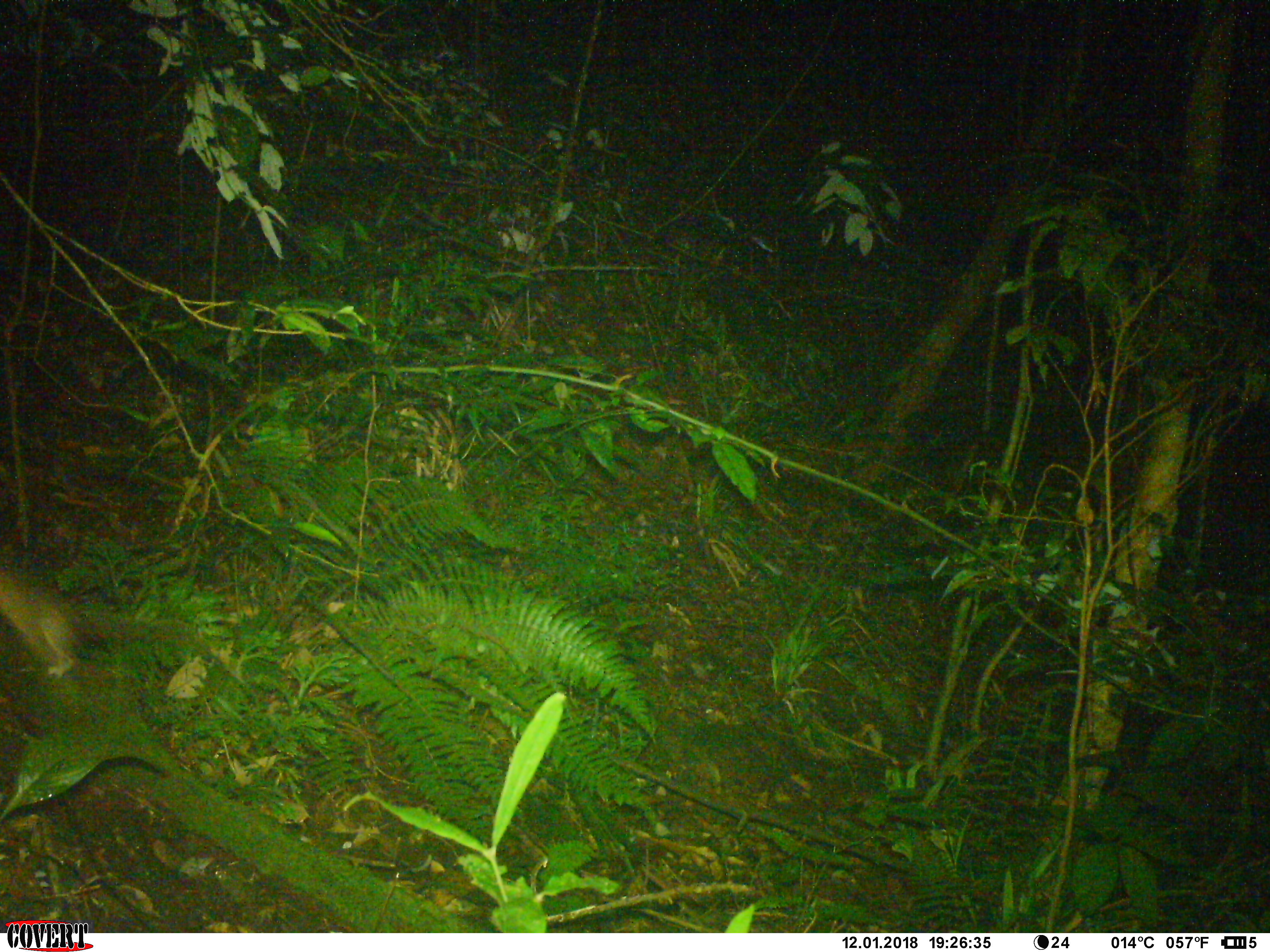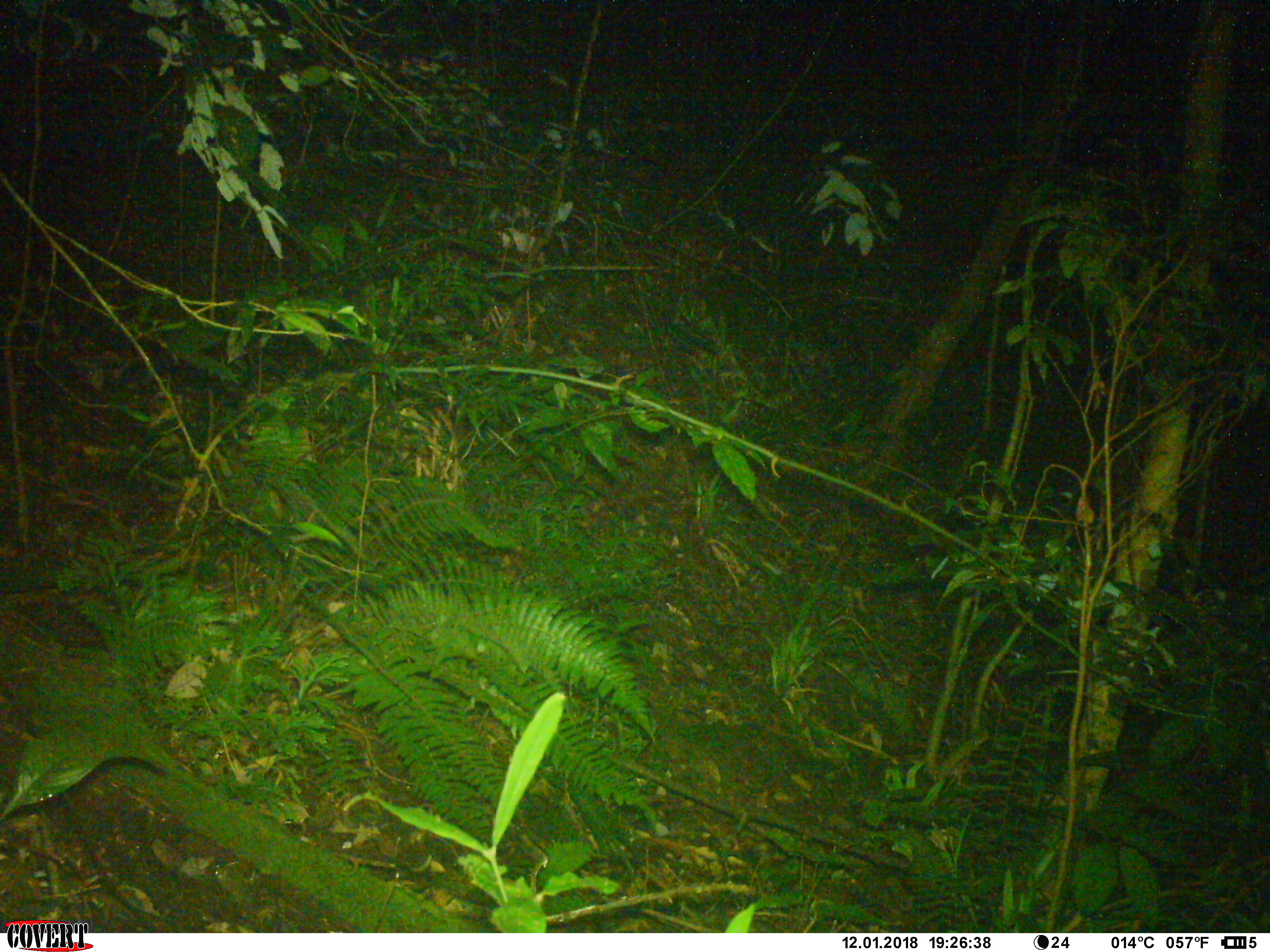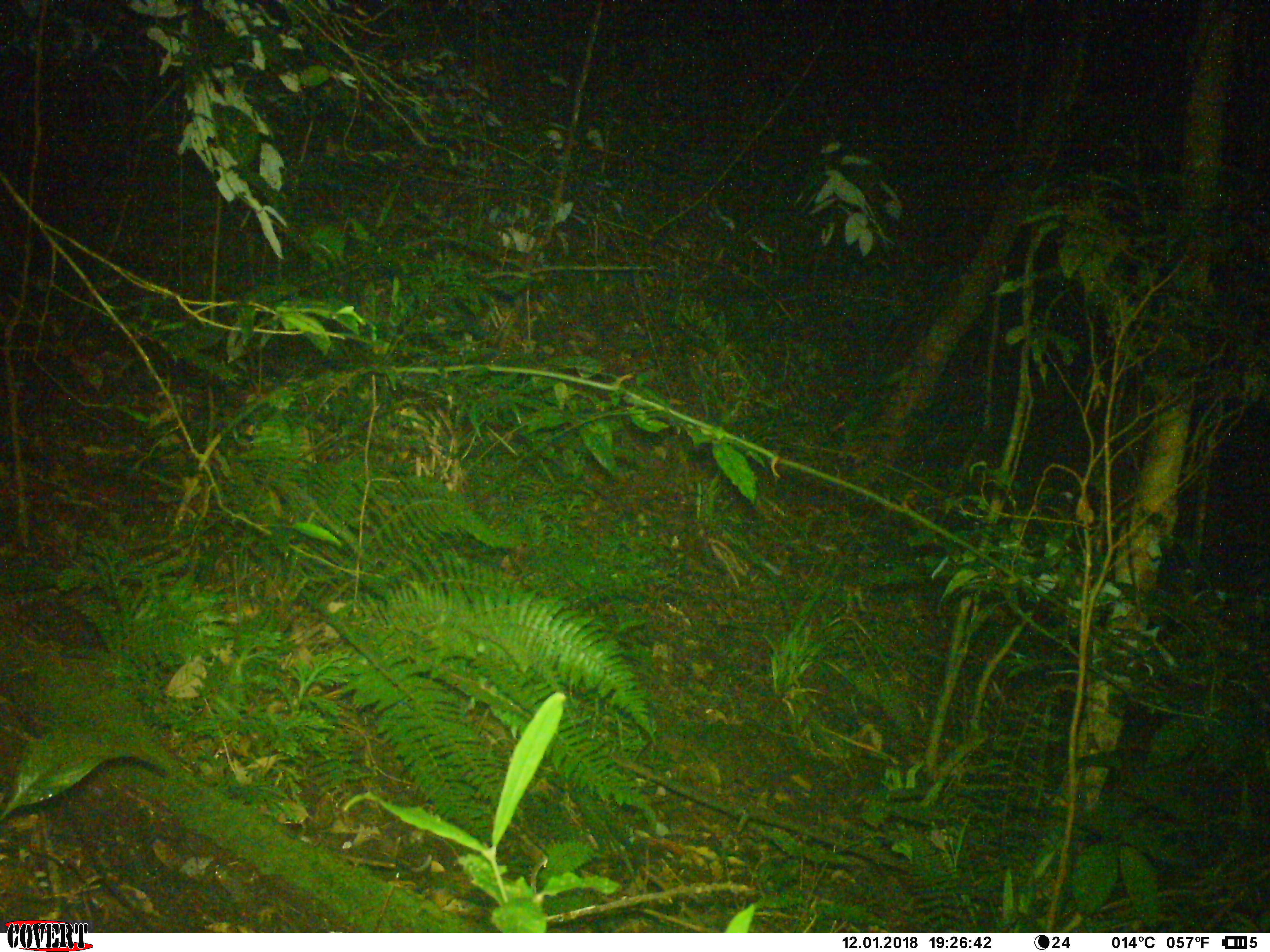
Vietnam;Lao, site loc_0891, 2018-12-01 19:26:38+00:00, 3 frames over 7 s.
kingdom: Animalia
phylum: Chordata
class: Mammalia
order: Rodentia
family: Muridae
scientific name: Muridae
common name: old-world mice and rats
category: unidentified murid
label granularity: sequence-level